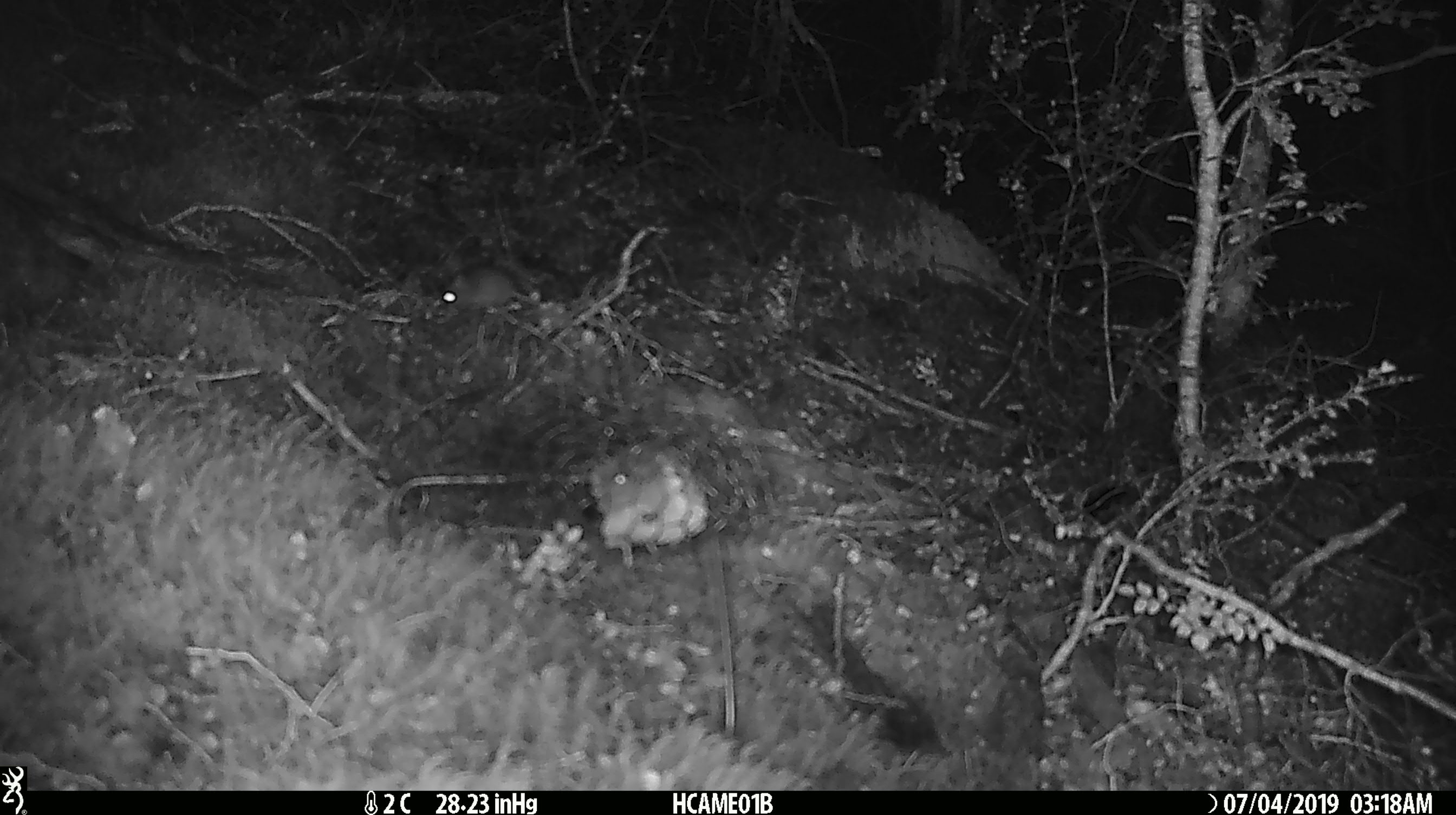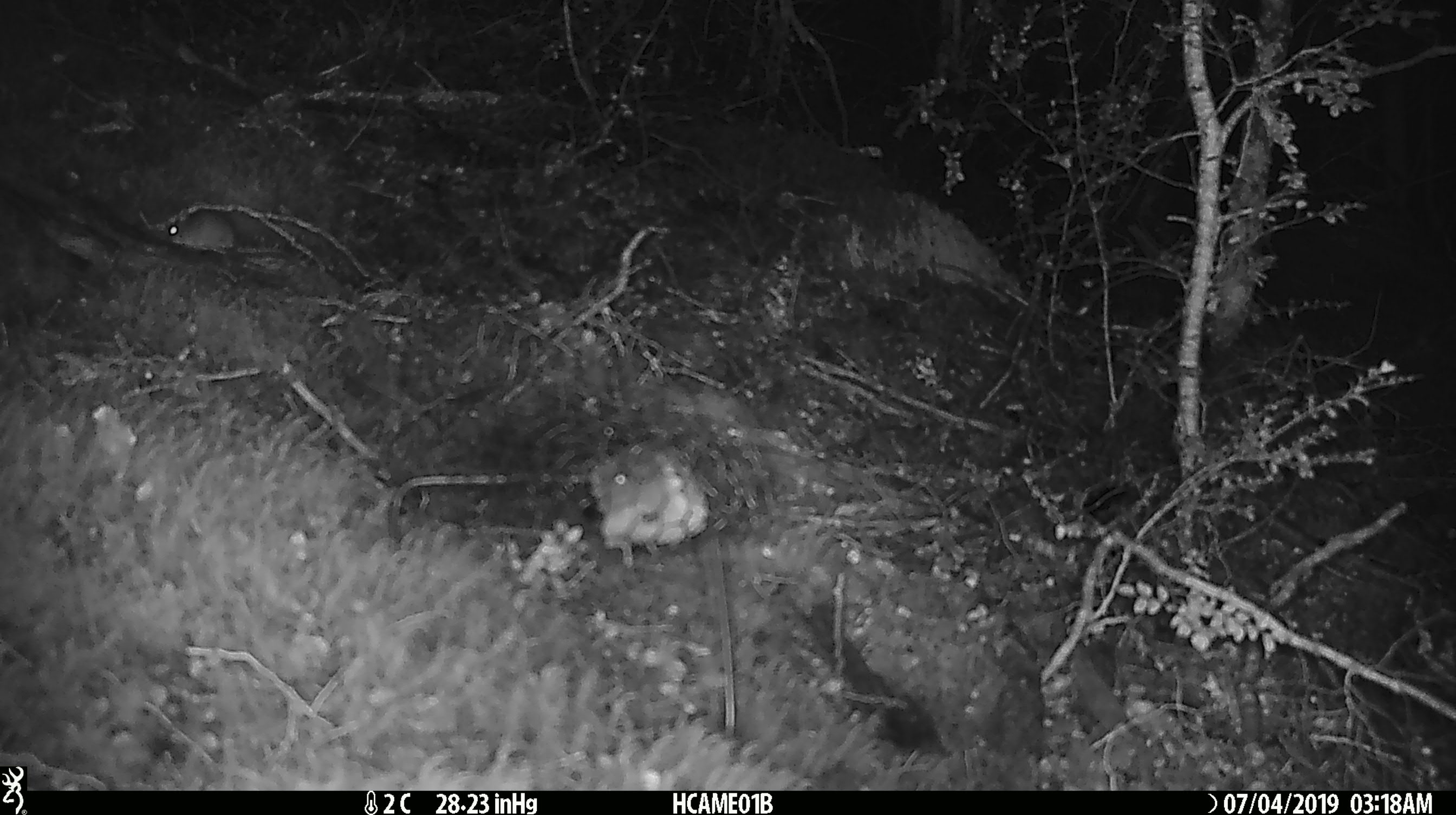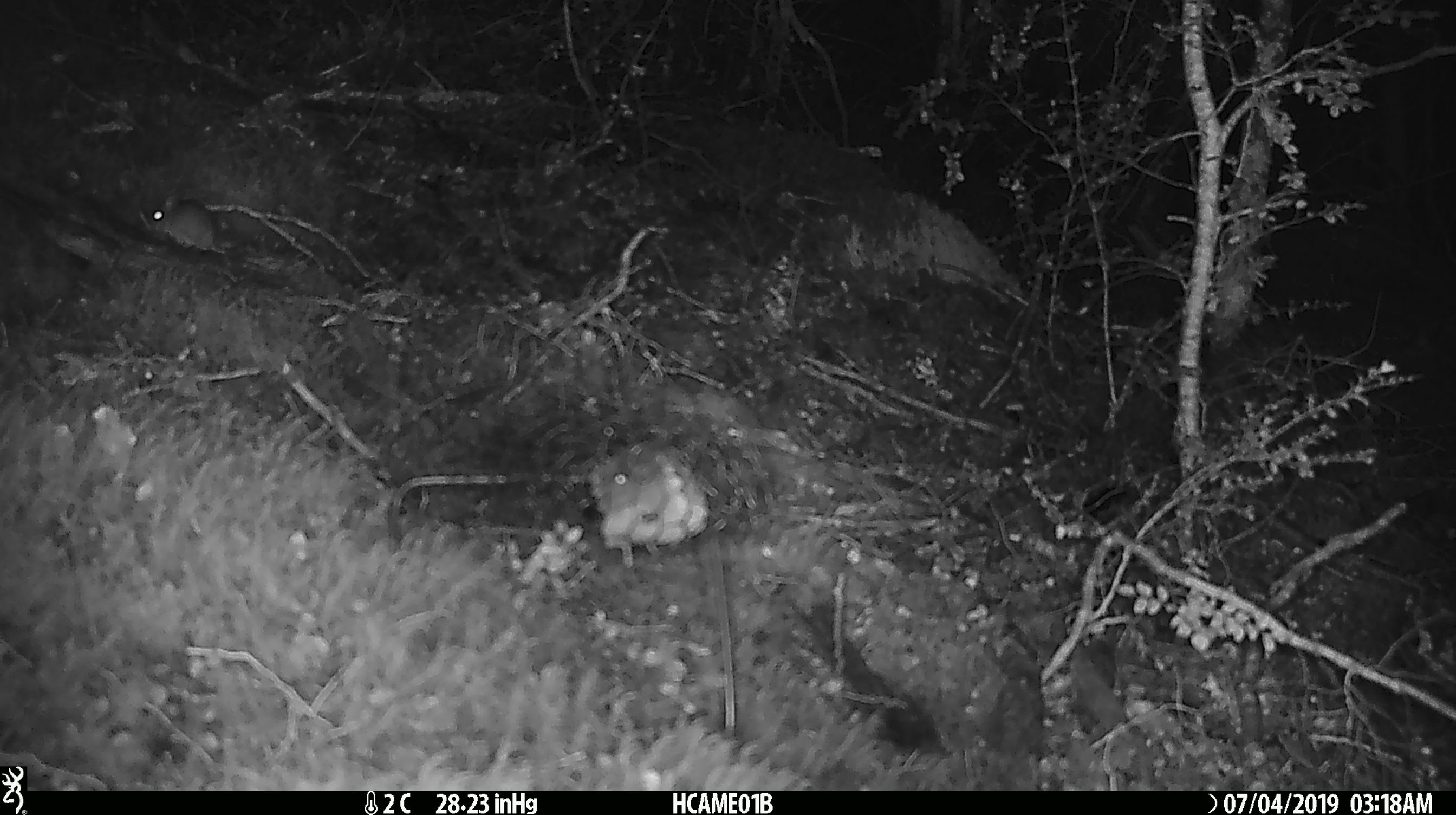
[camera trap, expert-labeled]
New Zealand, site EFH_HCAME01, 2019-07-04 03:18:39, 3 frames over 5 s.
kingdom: Animalia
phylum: Chordata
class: Mammalia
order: Rodentia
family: Muridae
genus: Mus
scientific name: Mus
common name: mouse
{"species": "mouse (Mus)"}